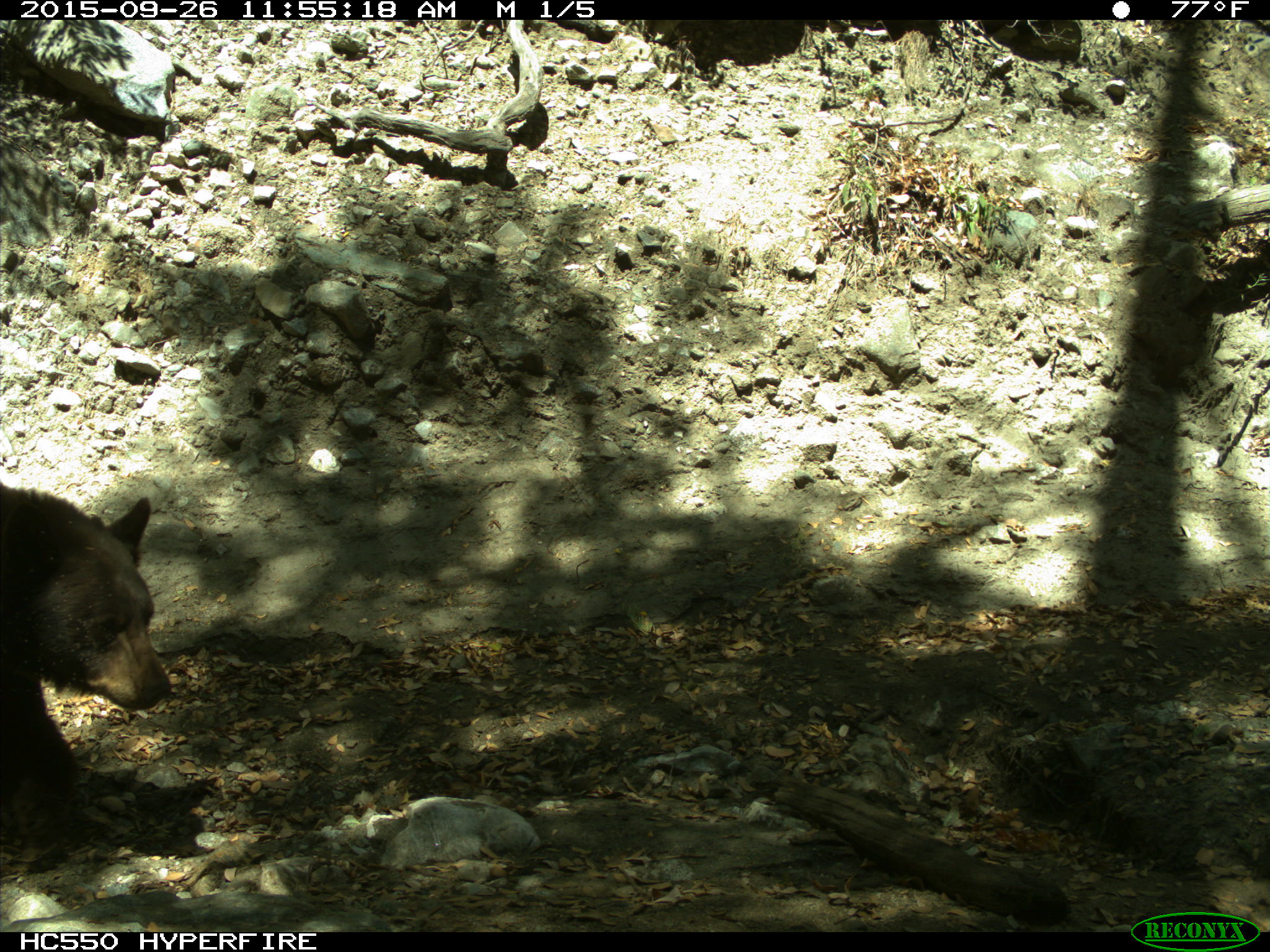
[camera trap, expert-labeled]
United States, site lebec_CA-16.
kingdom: Animalia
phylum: Chordata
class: Mammalia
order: Carnivora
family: Ursidae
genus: Ursus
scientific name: Ursus americanus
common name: american black bear